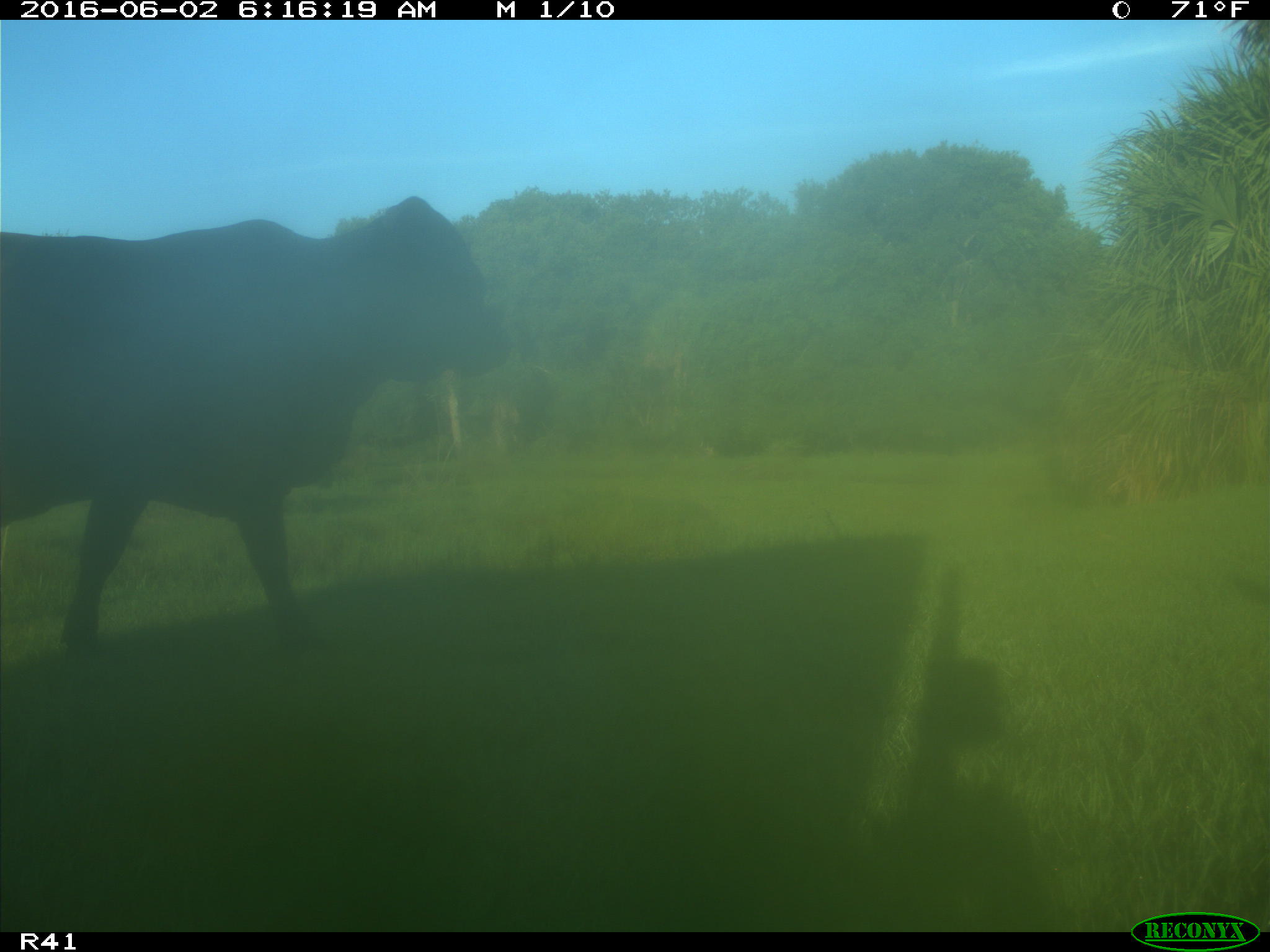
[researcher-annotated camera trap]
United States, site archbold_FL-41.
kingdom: Animalia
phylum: Chordata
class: Mammalia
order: Artiodactyla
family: Bovidae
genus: Bos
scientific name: Bos taurus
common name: domestic cow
Bos taurus (domestic cow).